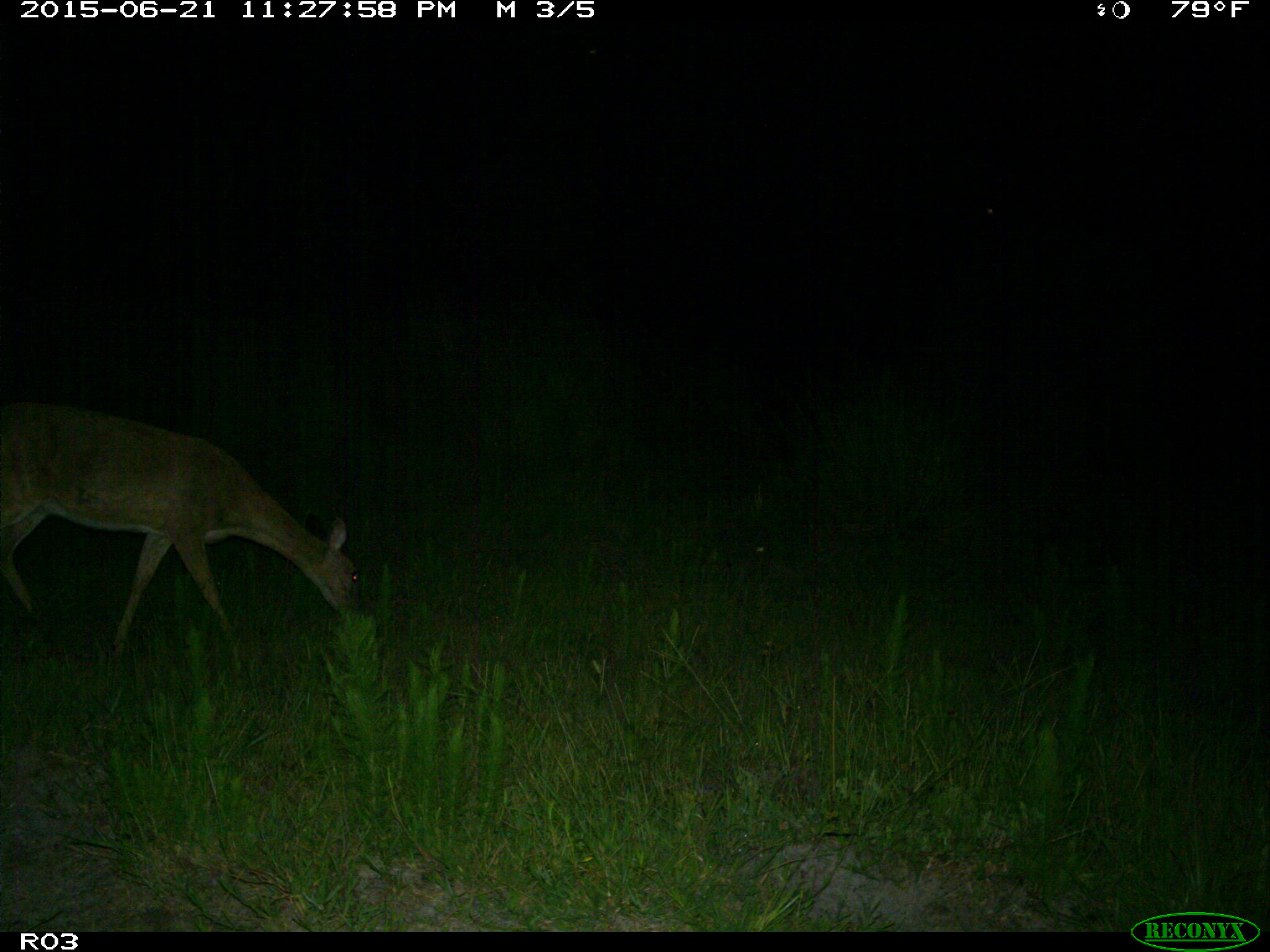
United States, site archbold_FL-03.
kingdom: Animalia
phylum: Chordata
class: Mammalia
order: Artiodactyla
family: Cervidae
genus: Odocoileus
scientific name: Odocoileus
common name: deer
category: unidentified deer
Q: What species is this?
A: Unidentified deer (deer) (Odocoileus).